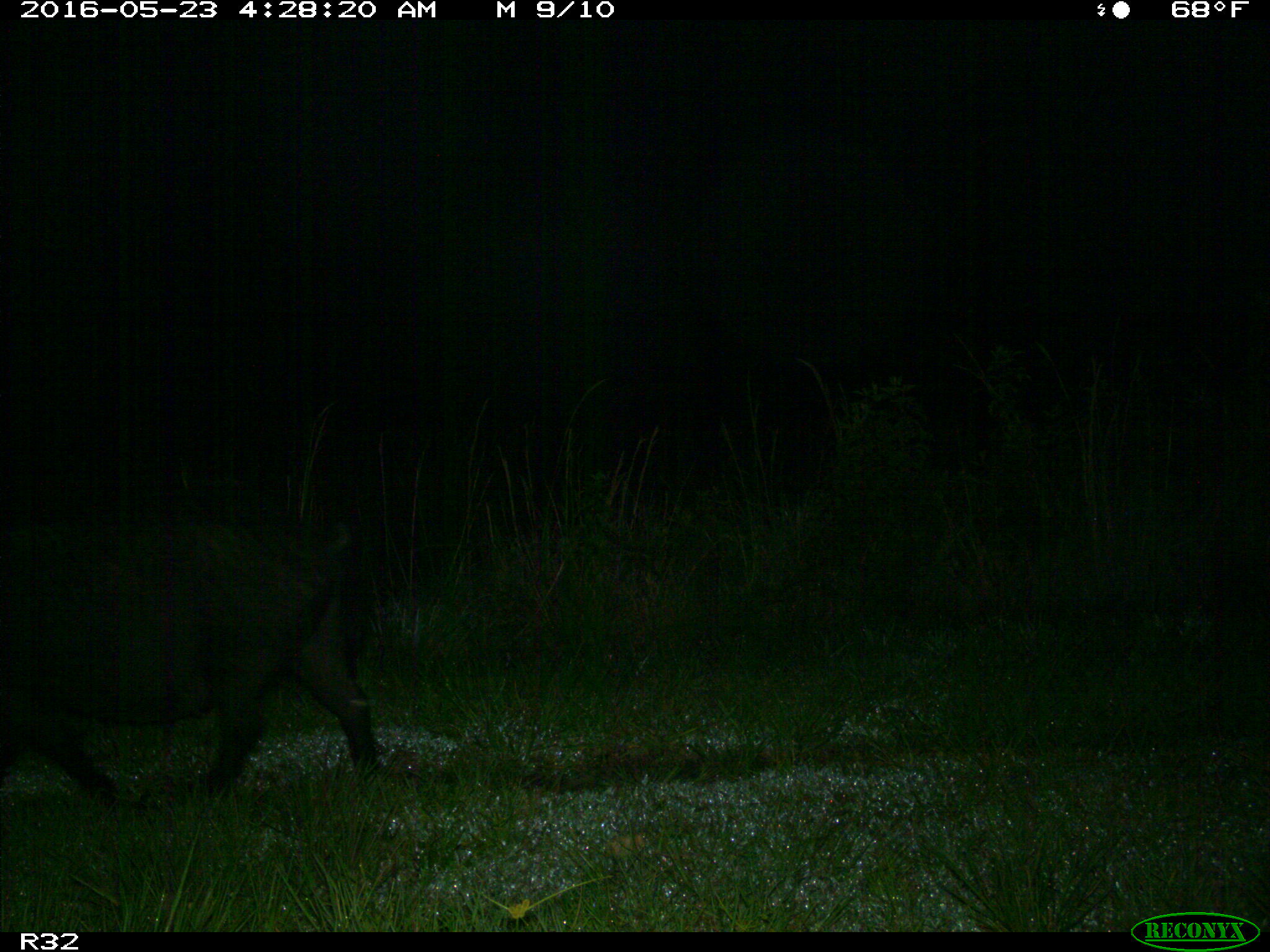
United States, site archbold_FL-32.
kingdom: Animalia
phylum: Chordata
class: Mammalia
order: Artiodactyla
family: Suidae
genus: Sus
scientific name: Sus scrofa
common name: wild boar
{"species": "Sus scrofa (wild boar)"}